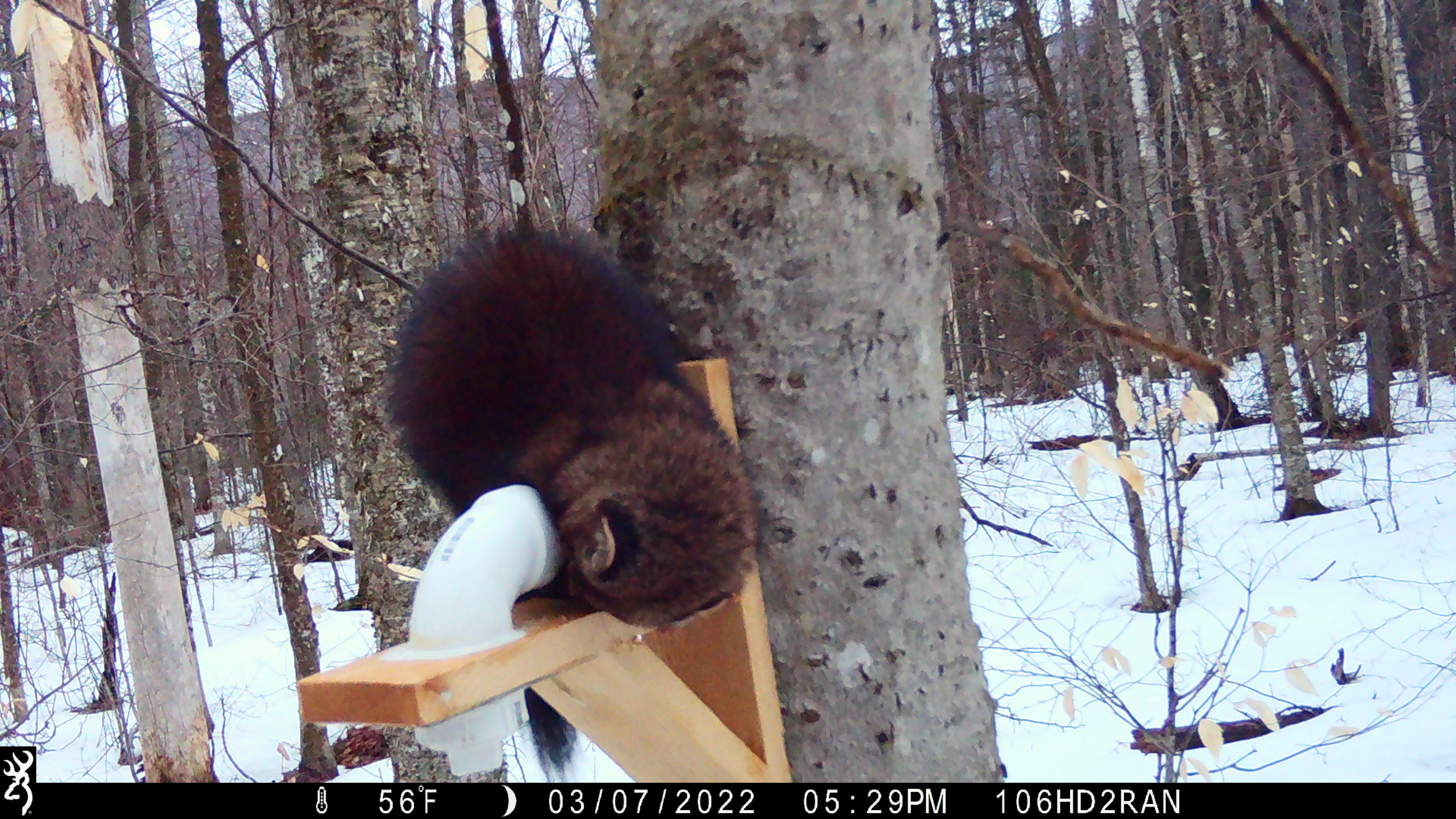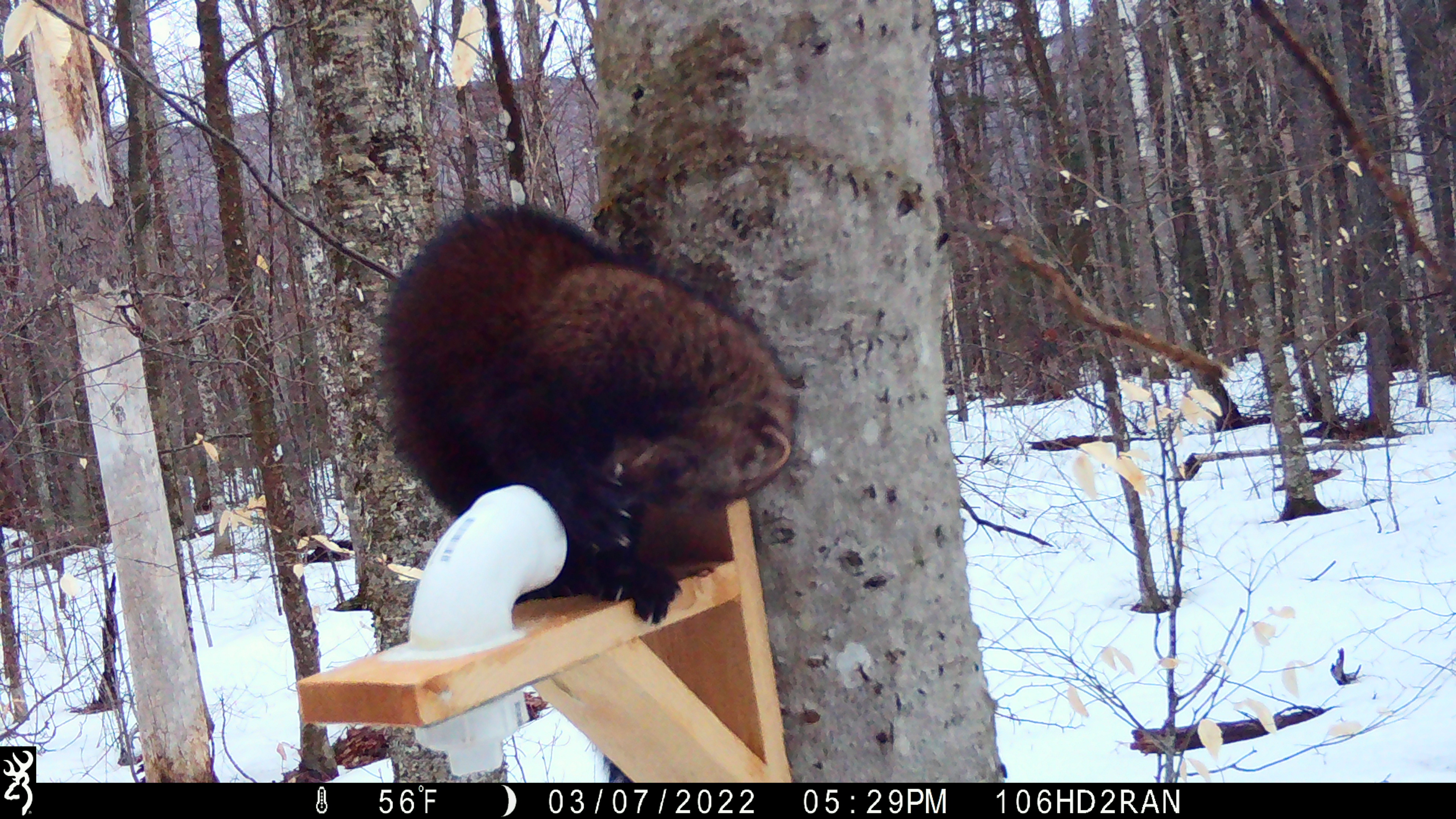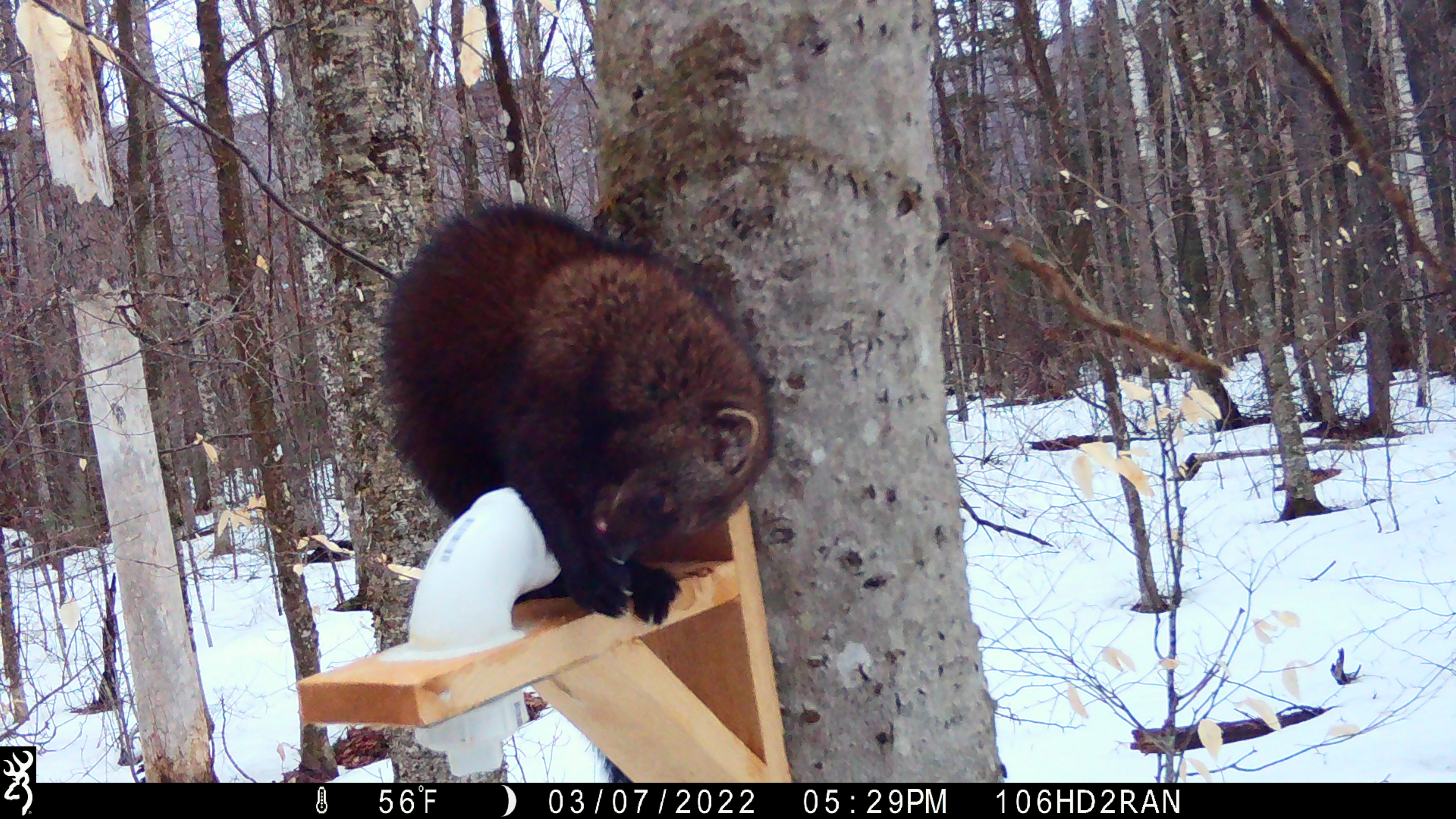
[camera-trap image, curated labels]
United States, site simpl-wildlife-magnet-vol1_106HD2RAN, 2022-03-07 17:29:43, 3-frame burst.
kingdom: Animalia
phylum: Chordata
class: Mammalia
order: Carnivora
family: Mustelidae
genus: Pekania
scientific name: Pekania pennanti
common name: fisher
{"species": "fisher (Pekania pennanti)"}